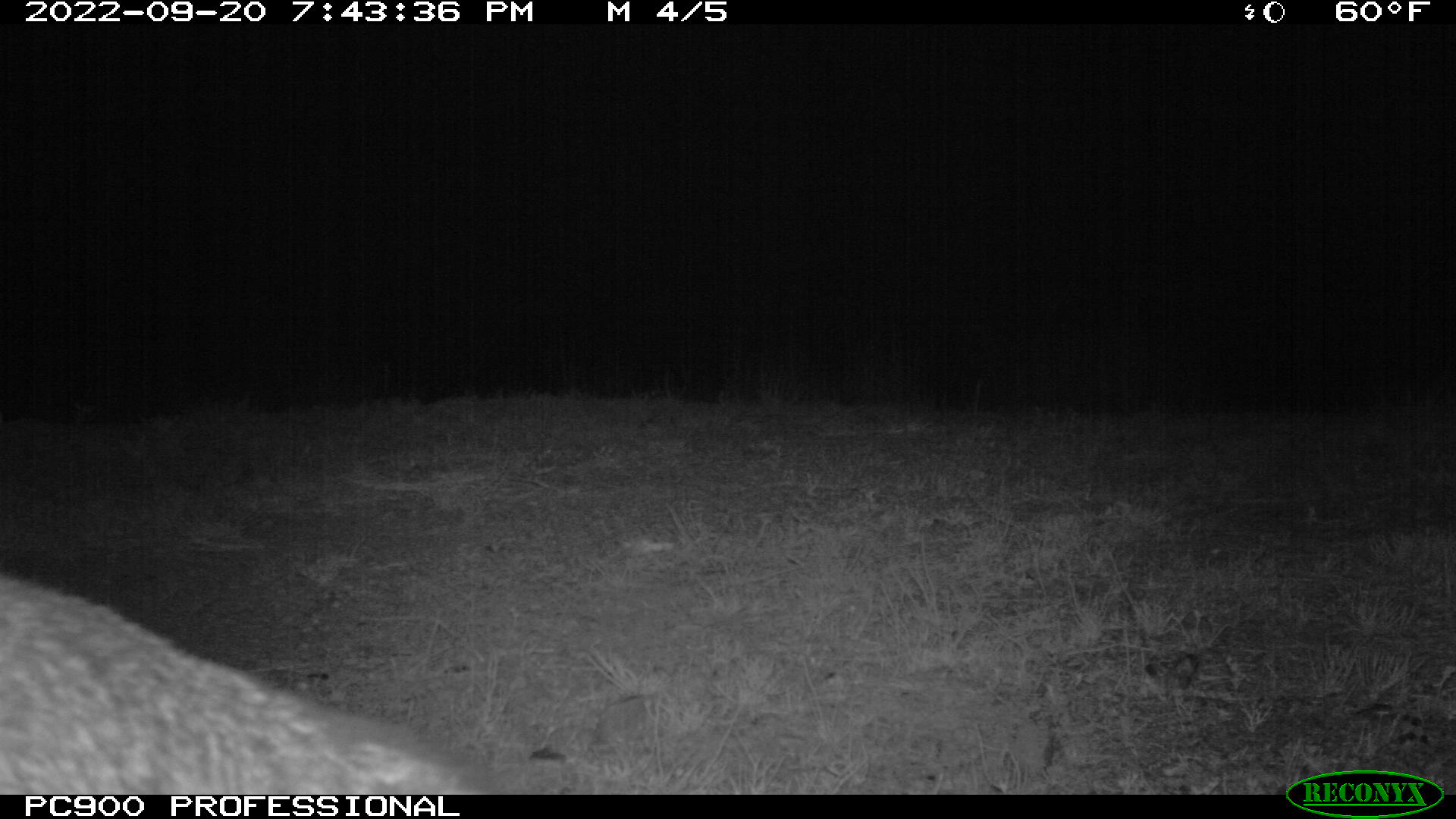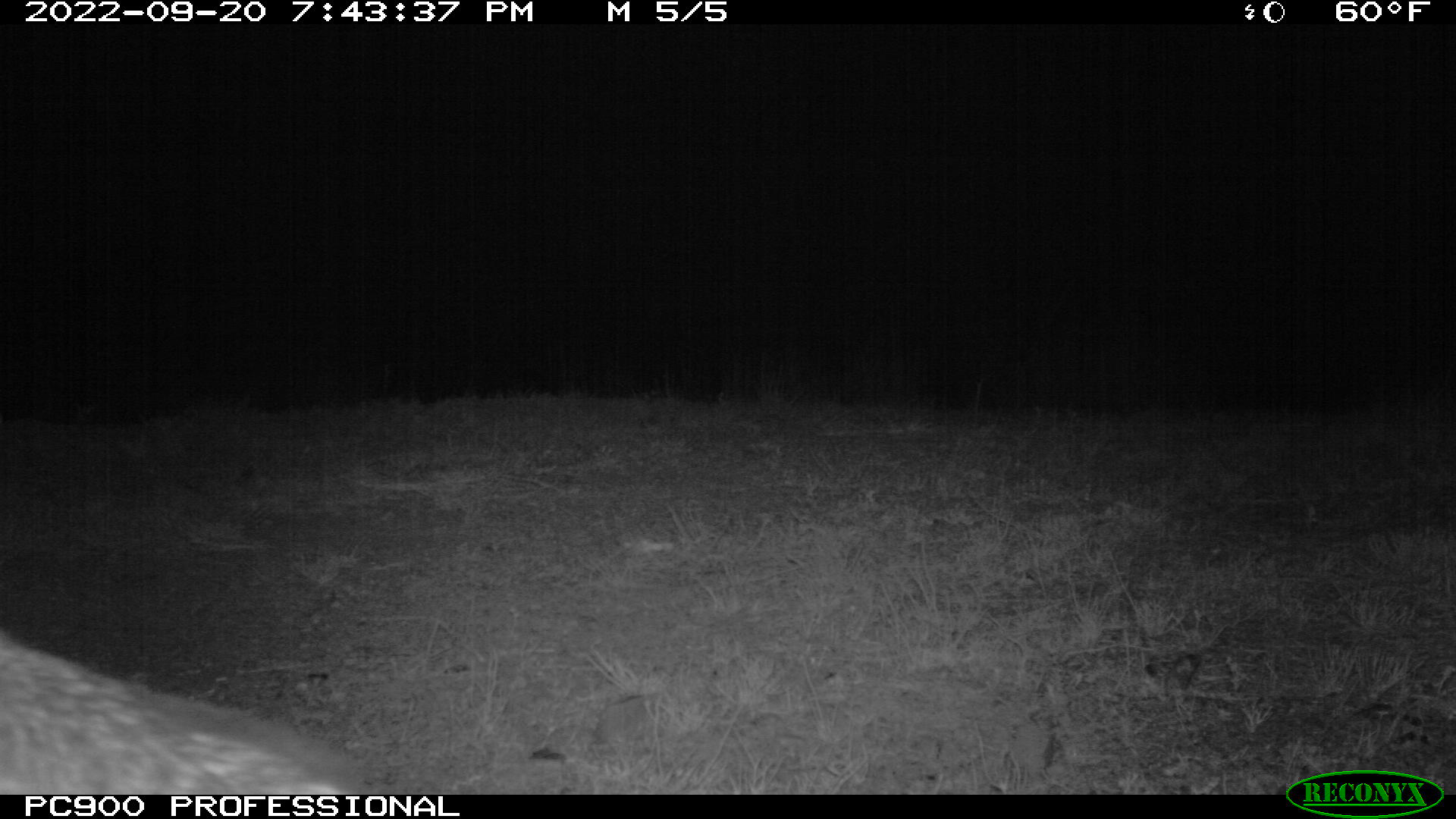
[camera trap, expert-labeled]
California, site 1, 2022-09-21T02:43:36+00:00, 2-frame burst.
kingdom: Animalia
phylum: Chordata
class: Mammalia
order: Carnivora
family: Canidae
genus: Urocyon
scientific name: Urocyon cinereoargenteus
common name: gray fox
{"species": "gray fox (Urocyon cinereoargenteus)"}